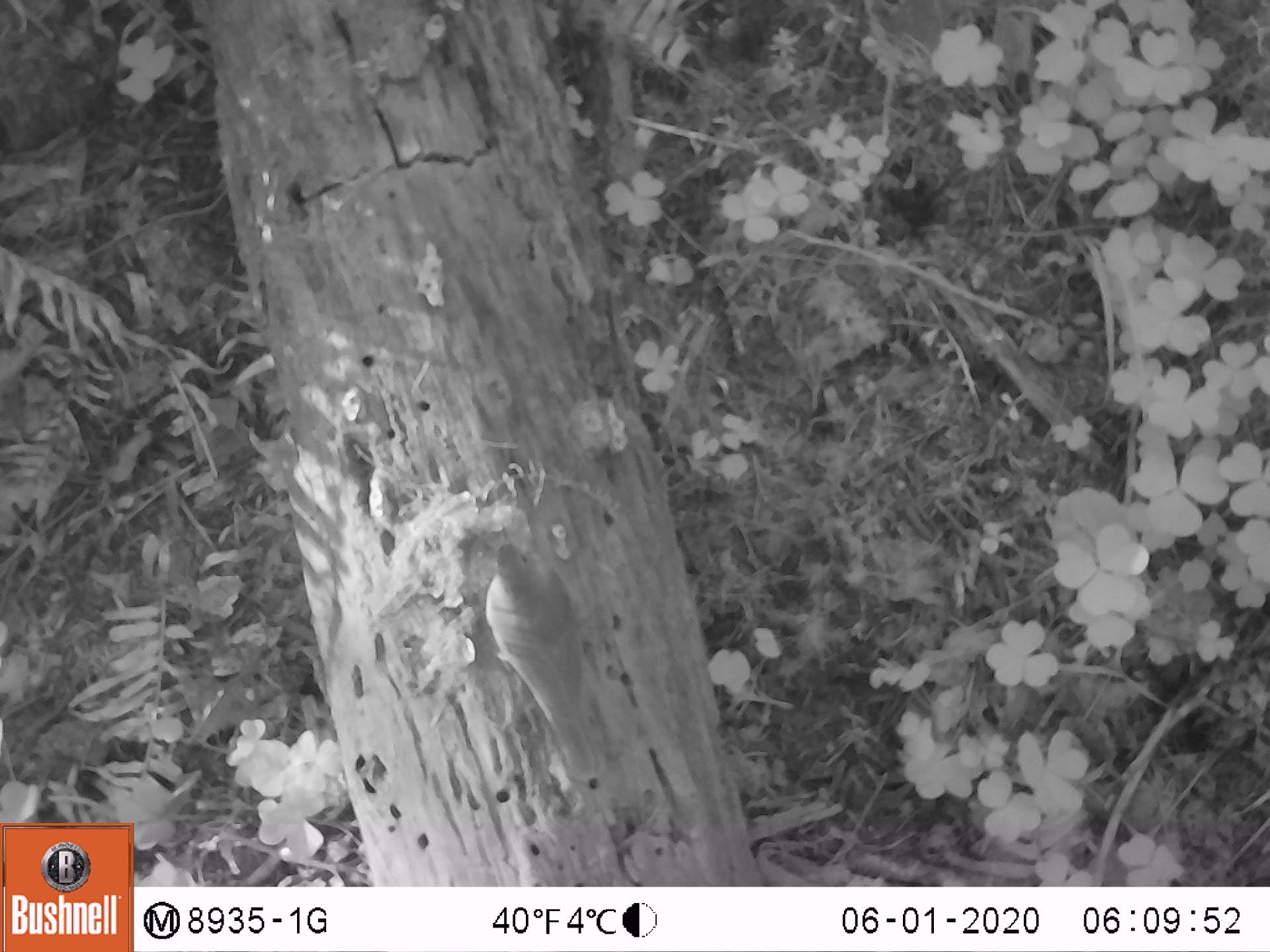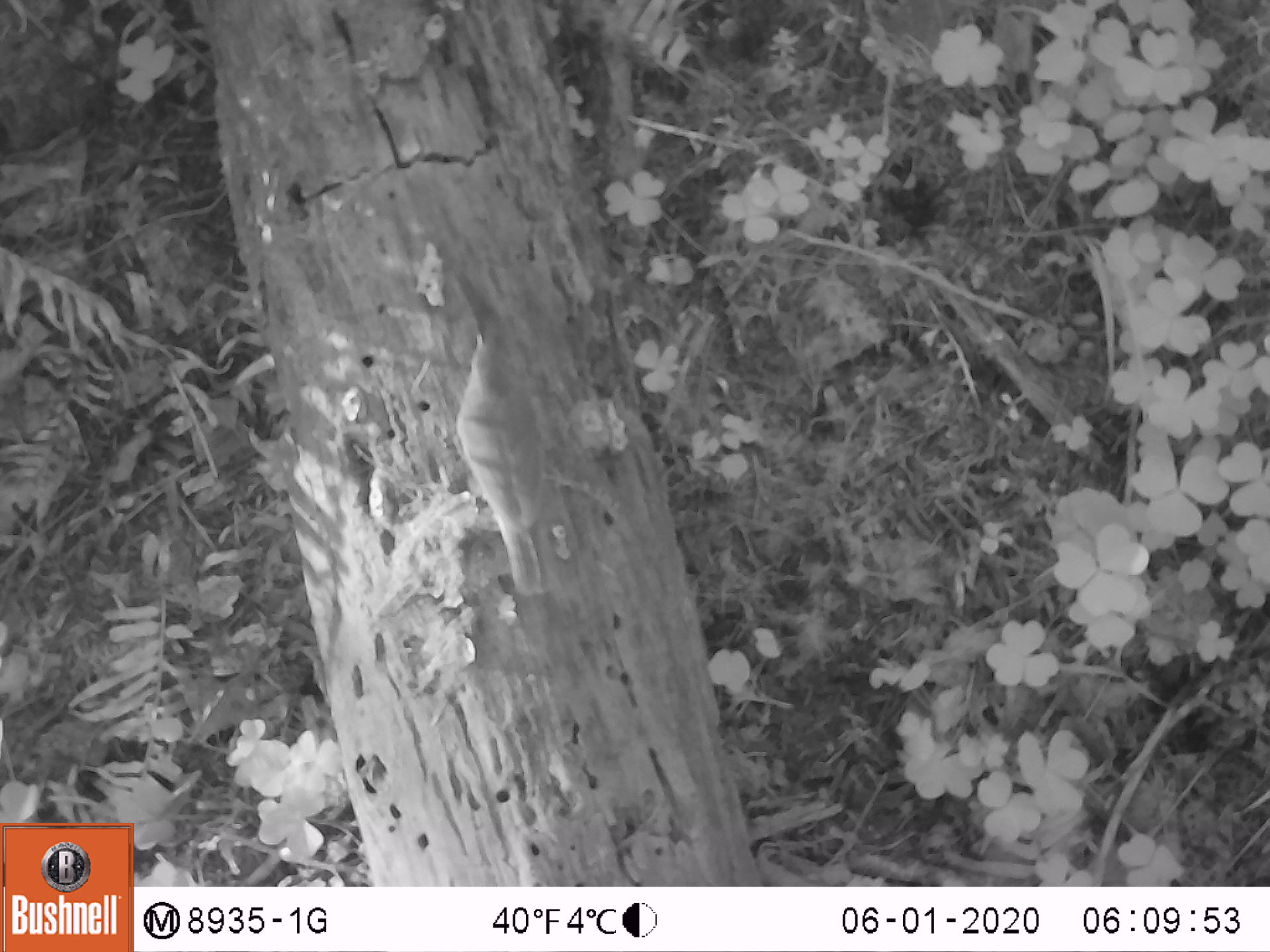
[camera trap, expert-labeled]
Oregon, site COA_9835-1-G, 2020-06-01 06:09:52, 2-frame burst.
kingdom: Animalia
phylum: Chordata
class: Aves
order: Passeriformes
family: Turdidae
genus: Catharus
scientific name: Catharus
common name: brown thrushes and nightingale-thrushes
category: catharus species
Catharus species (brown thrushes and nightingale-thrushes) (Catharus).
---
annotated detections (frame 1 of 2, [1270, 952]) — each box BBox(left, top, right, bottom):
catharus species: BBox(482, 540, 612, 774)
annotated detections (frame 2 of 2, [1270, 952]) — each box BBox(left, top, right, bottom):
catharus species: BBox(448, 329, 566, 597)